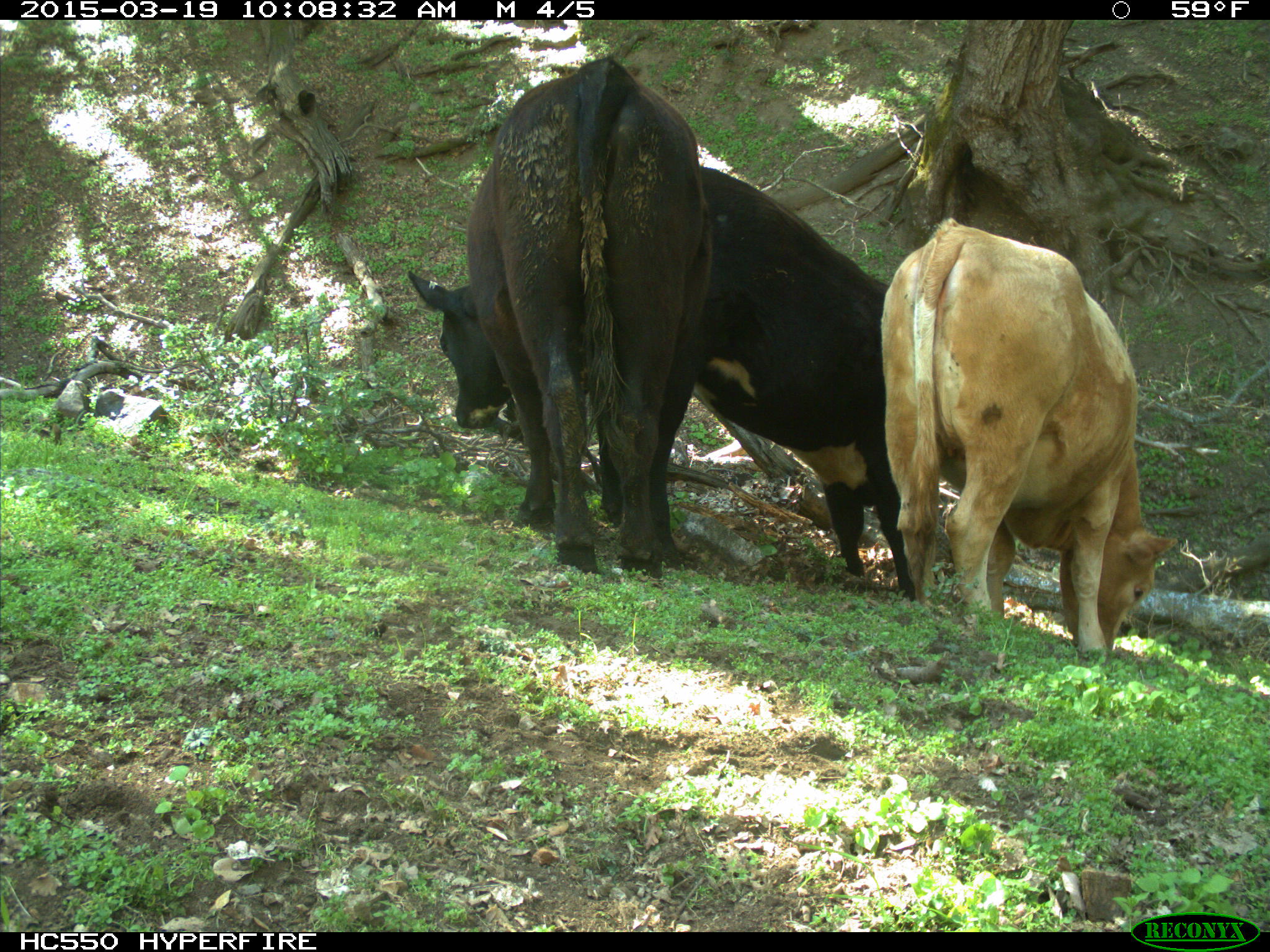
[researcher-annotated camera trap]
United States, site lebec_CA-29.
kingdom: Animalia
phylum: Chordata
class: Mammalia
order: Artiodactyla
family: Bovidae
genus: Bos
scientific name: Bos taurus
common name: domestic cow